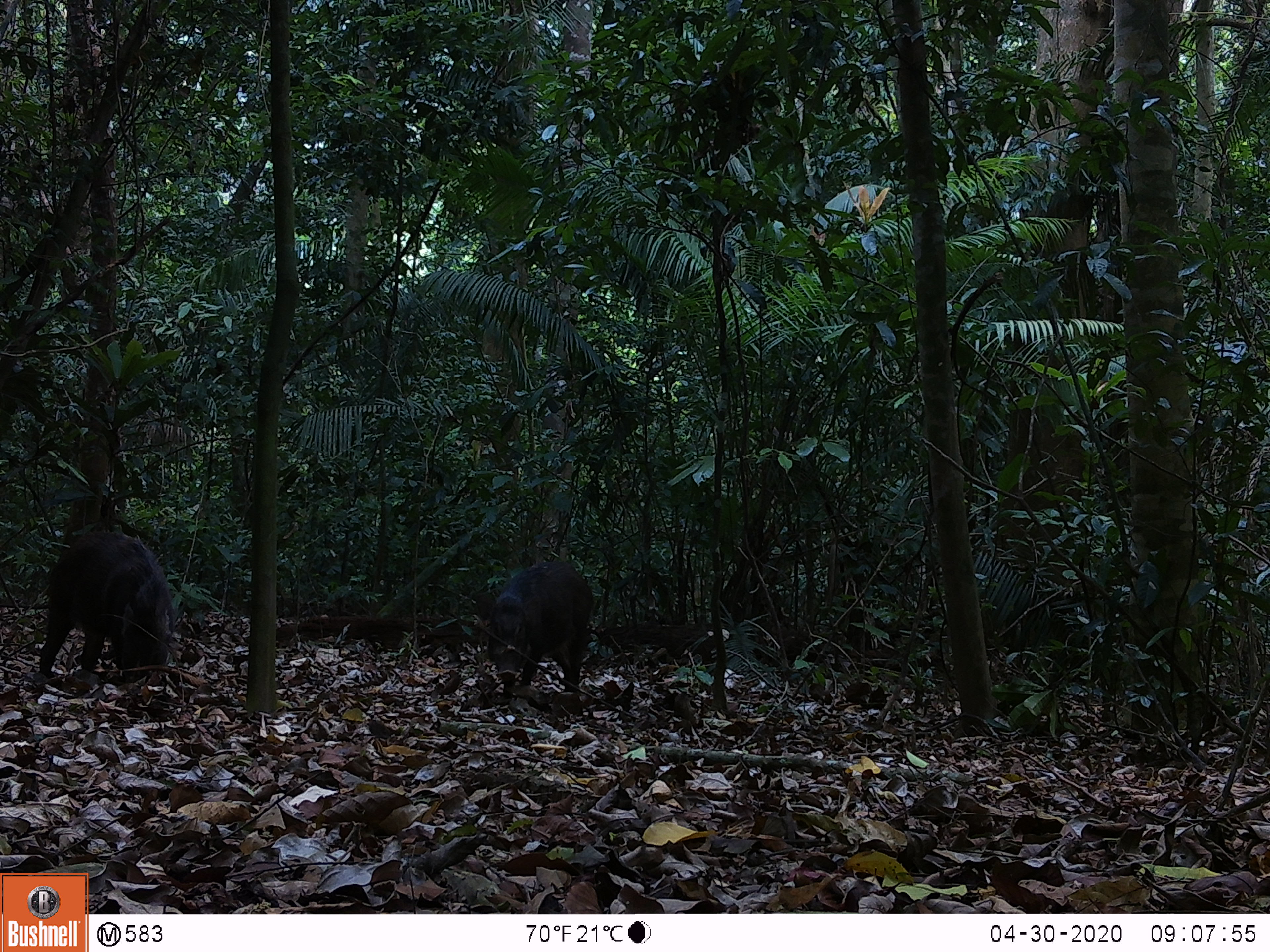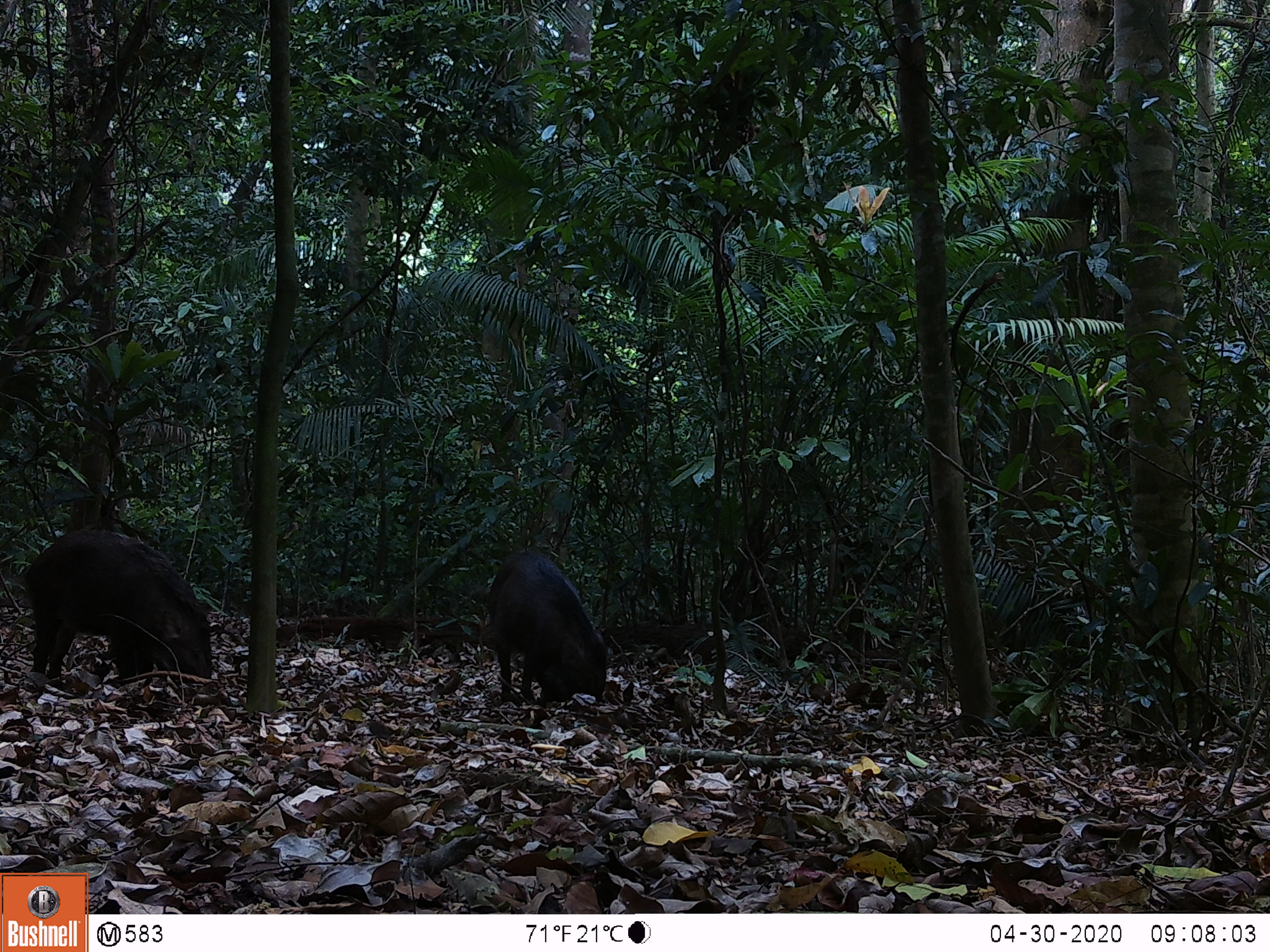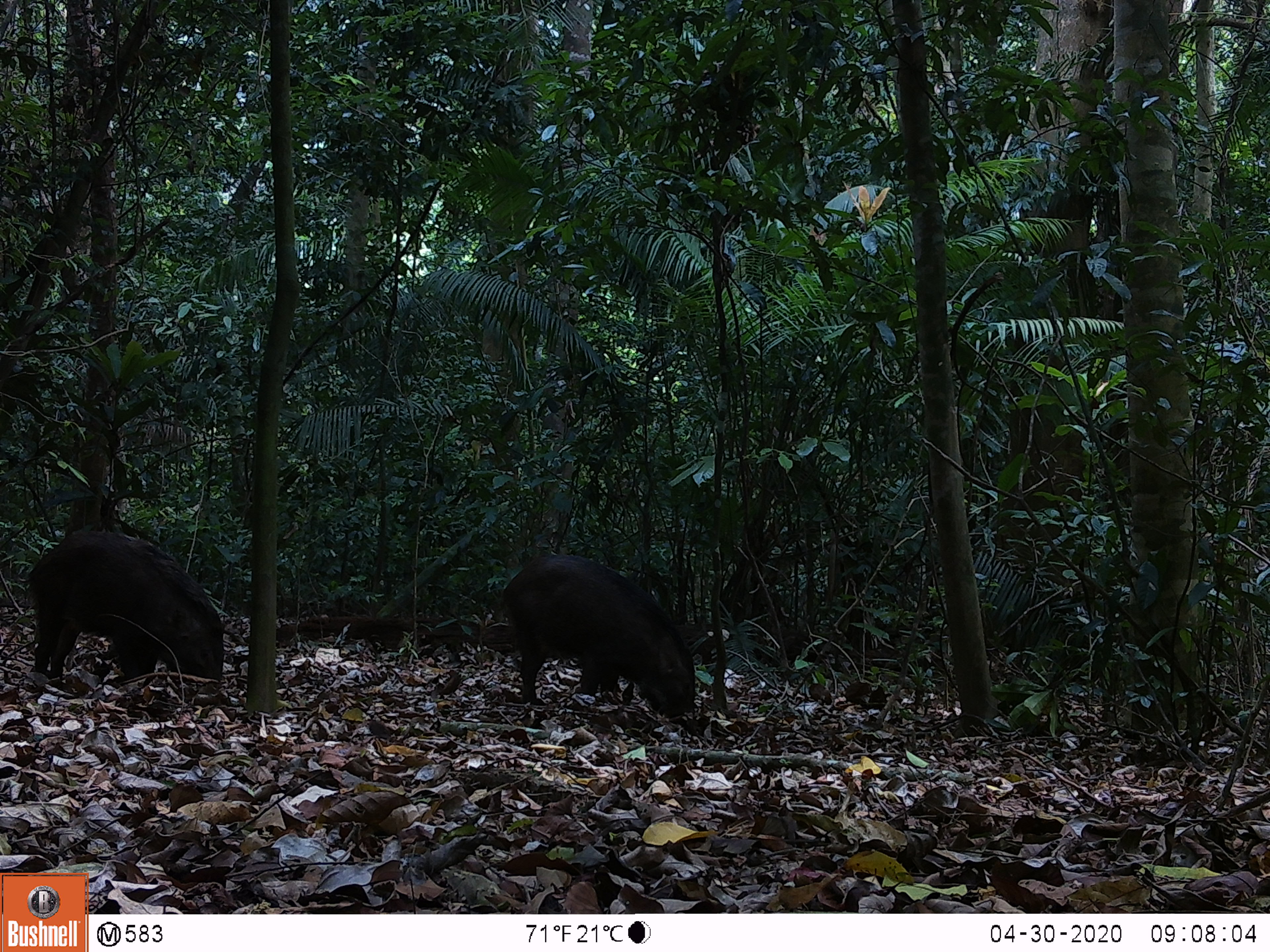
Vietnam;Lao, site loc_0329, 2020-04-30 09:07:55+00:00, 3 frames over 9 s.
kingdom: Animalia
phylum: Chordata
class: Mammalia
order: Artiodactyla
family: Suidae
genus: Sus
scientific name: Sus scrofa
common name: eurasian wild pig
Eurasian wild pig (Sus scrofa). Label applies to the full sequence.